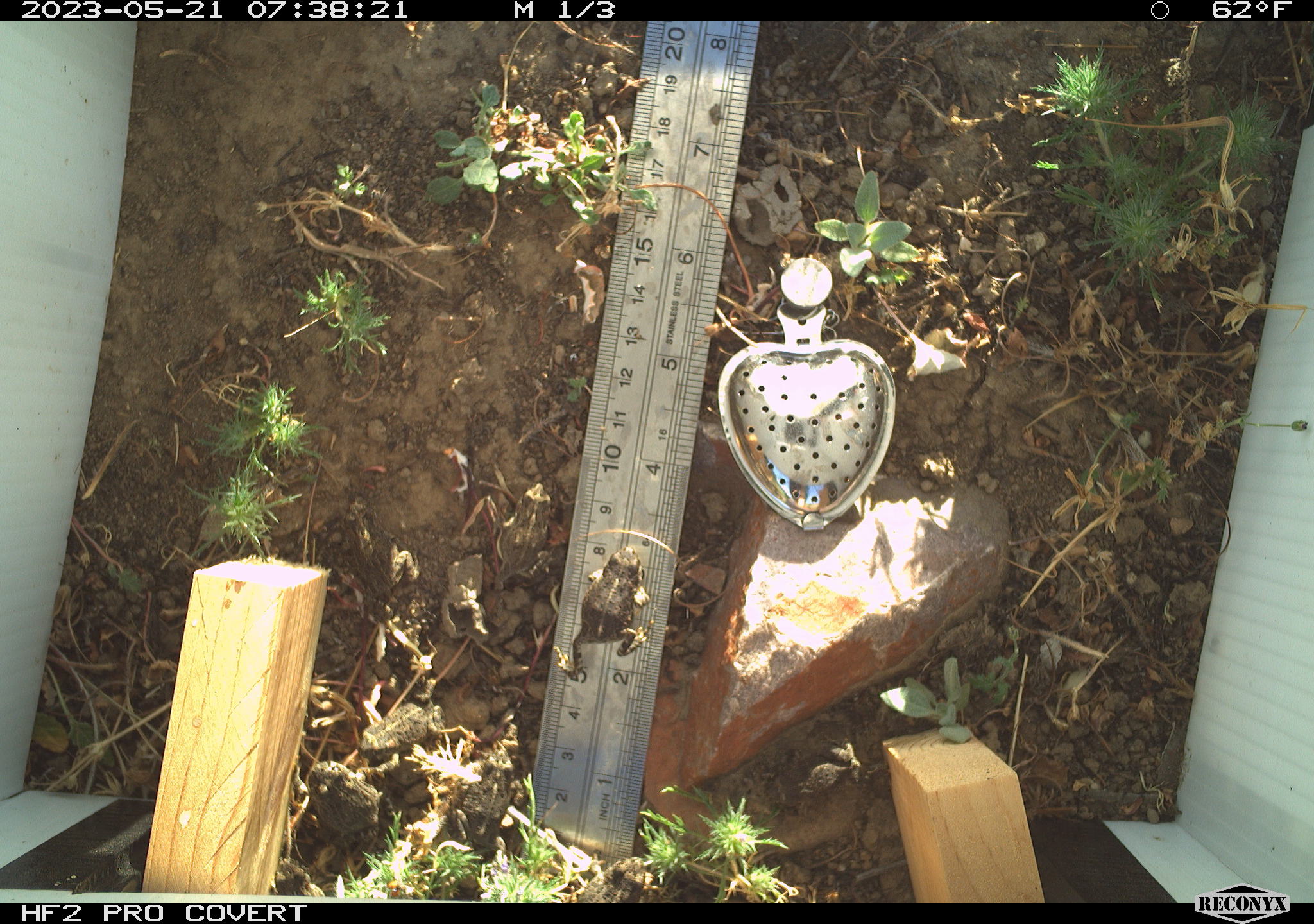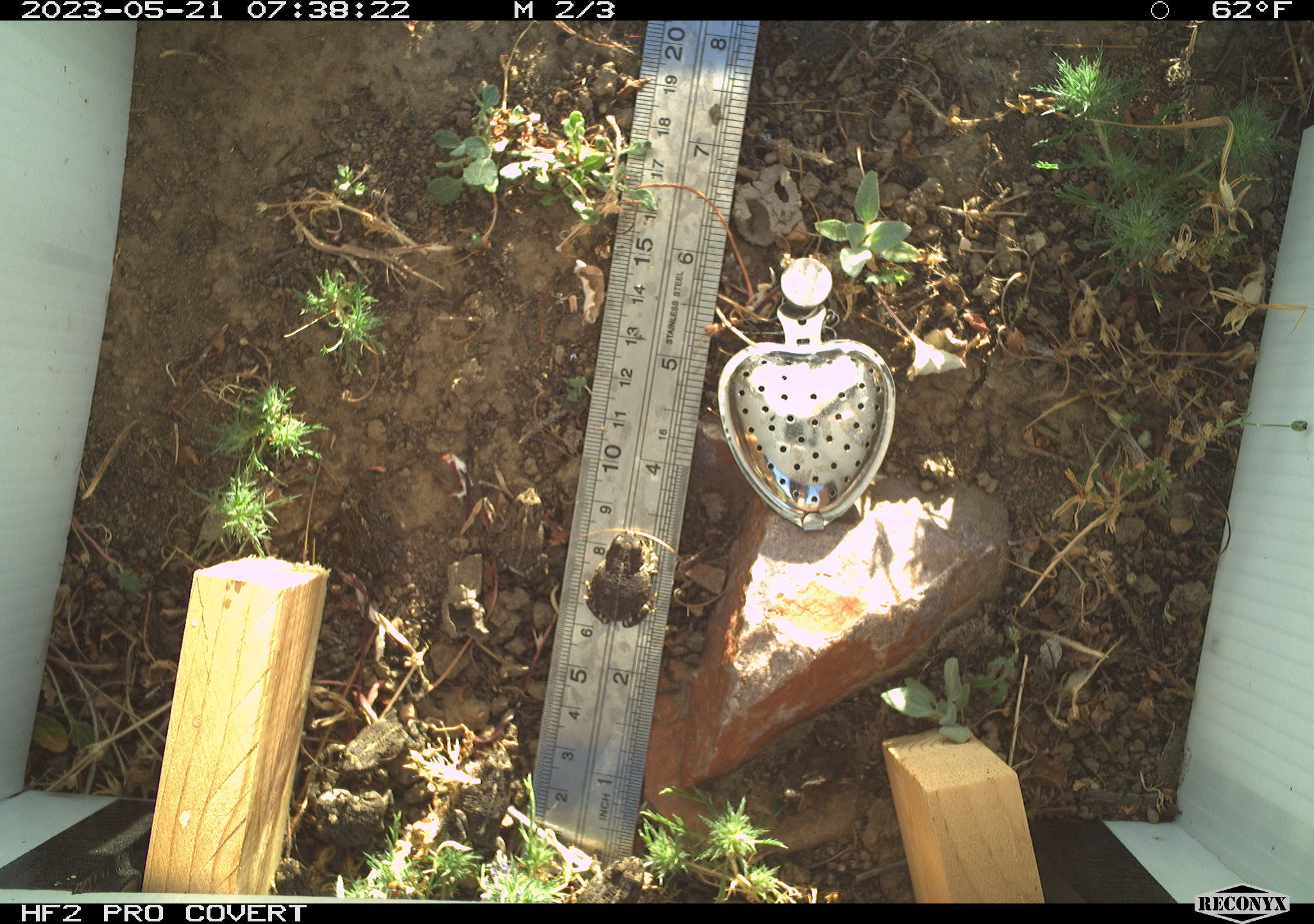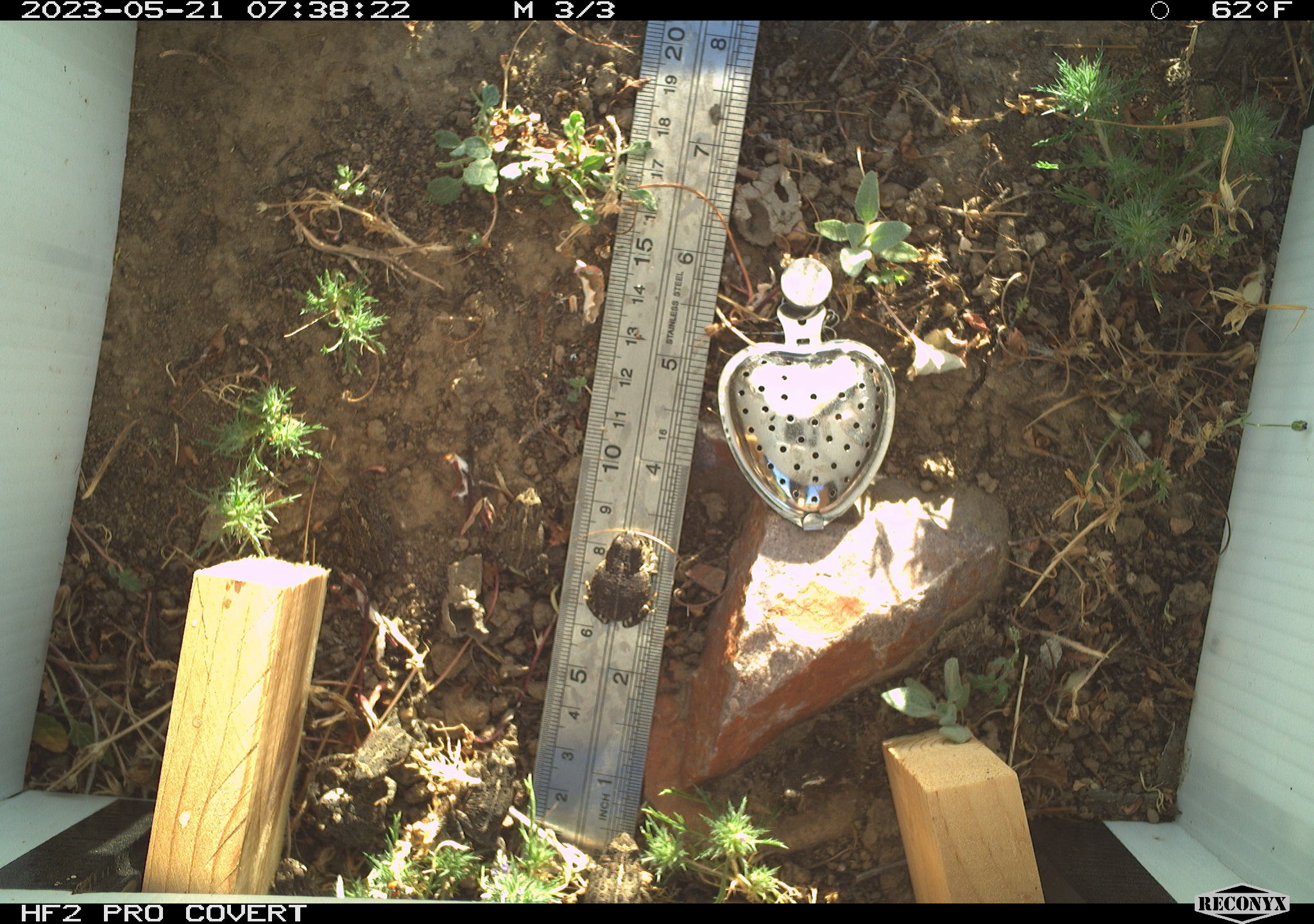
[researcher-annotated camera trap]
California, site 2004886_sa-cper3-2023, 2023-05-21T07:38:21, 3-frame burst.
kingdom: Animalia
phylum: Chordata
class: Amphibia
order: Anura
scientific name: Anura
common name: frogs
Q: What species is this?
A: Frogs (Anura).